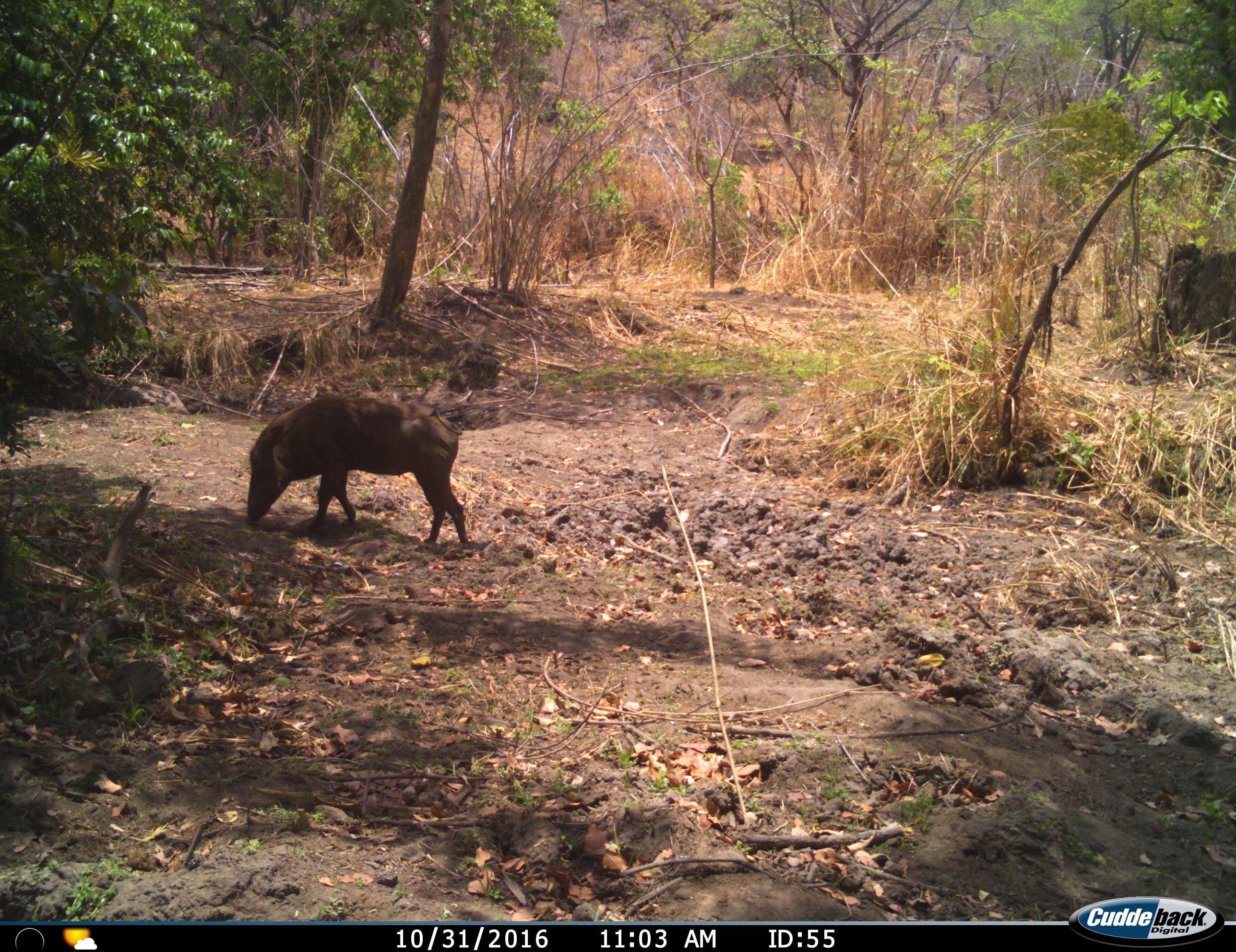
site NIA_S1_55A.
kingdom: Animalia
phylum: Chordata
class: Mammalia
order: Artiodactyla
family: Suidae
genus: Phacochoerus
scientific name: Phacochoerus africanus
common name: warthog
Warthog (Phacochoerus africanus), count 1. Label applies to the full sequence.